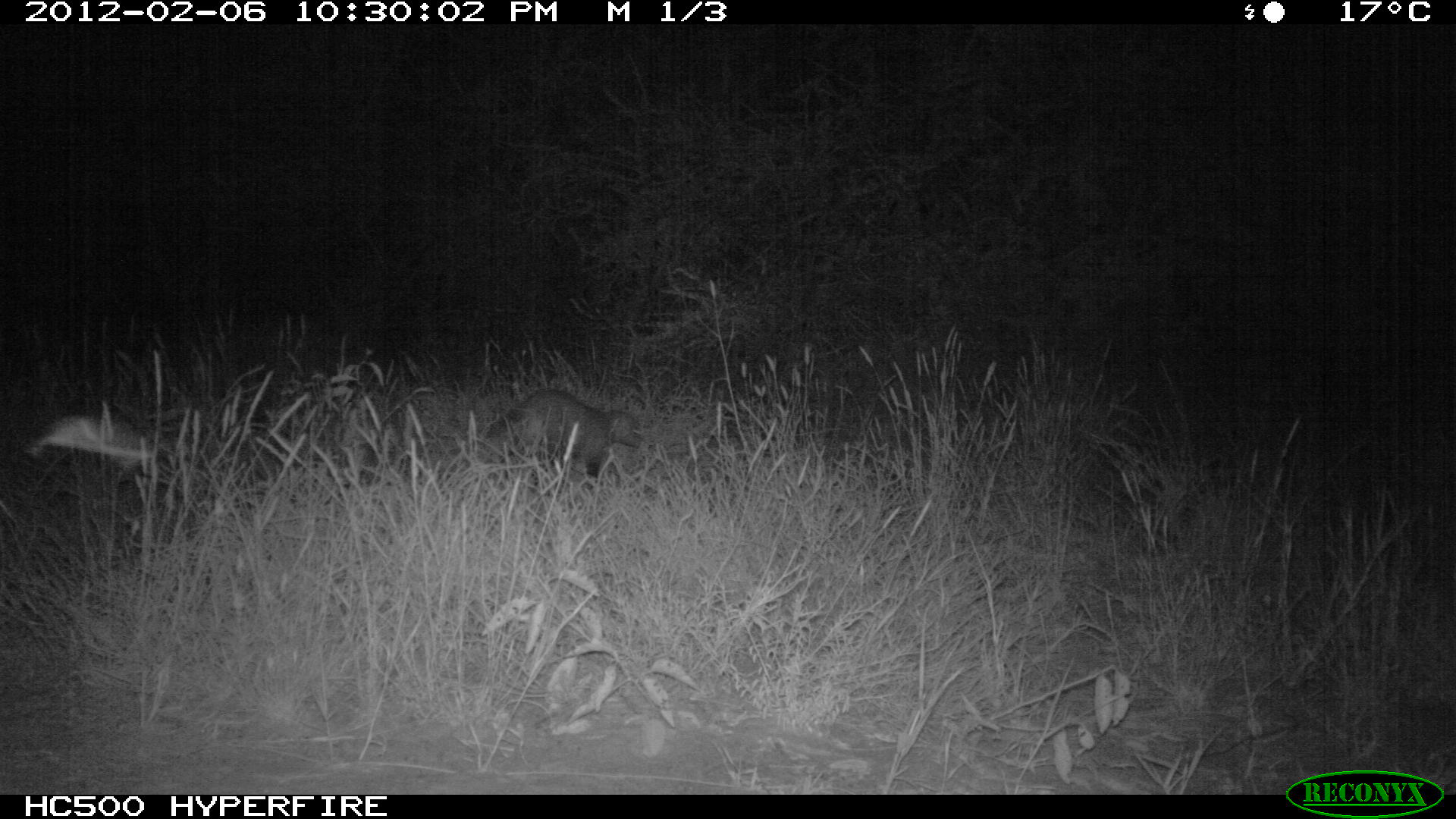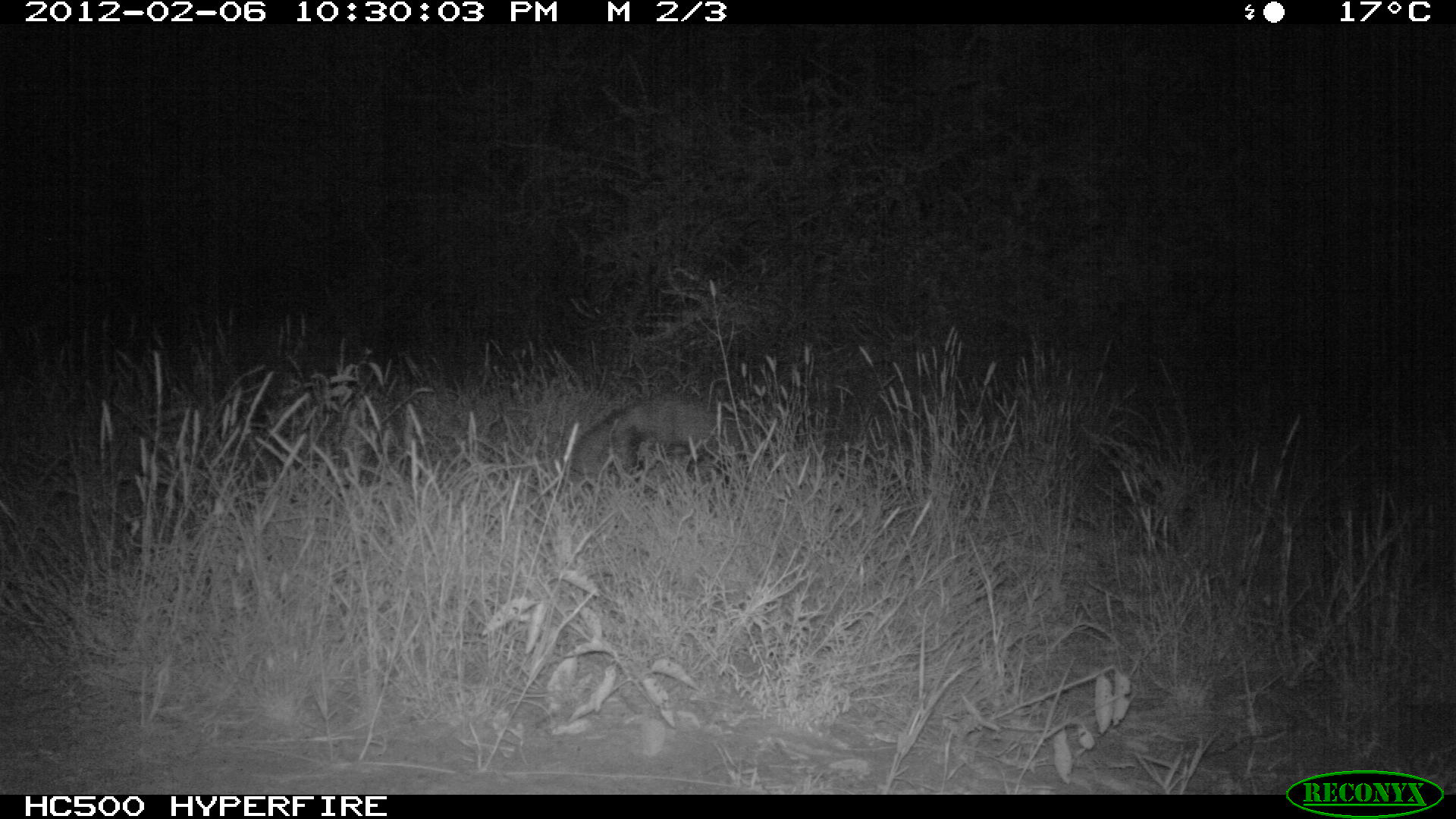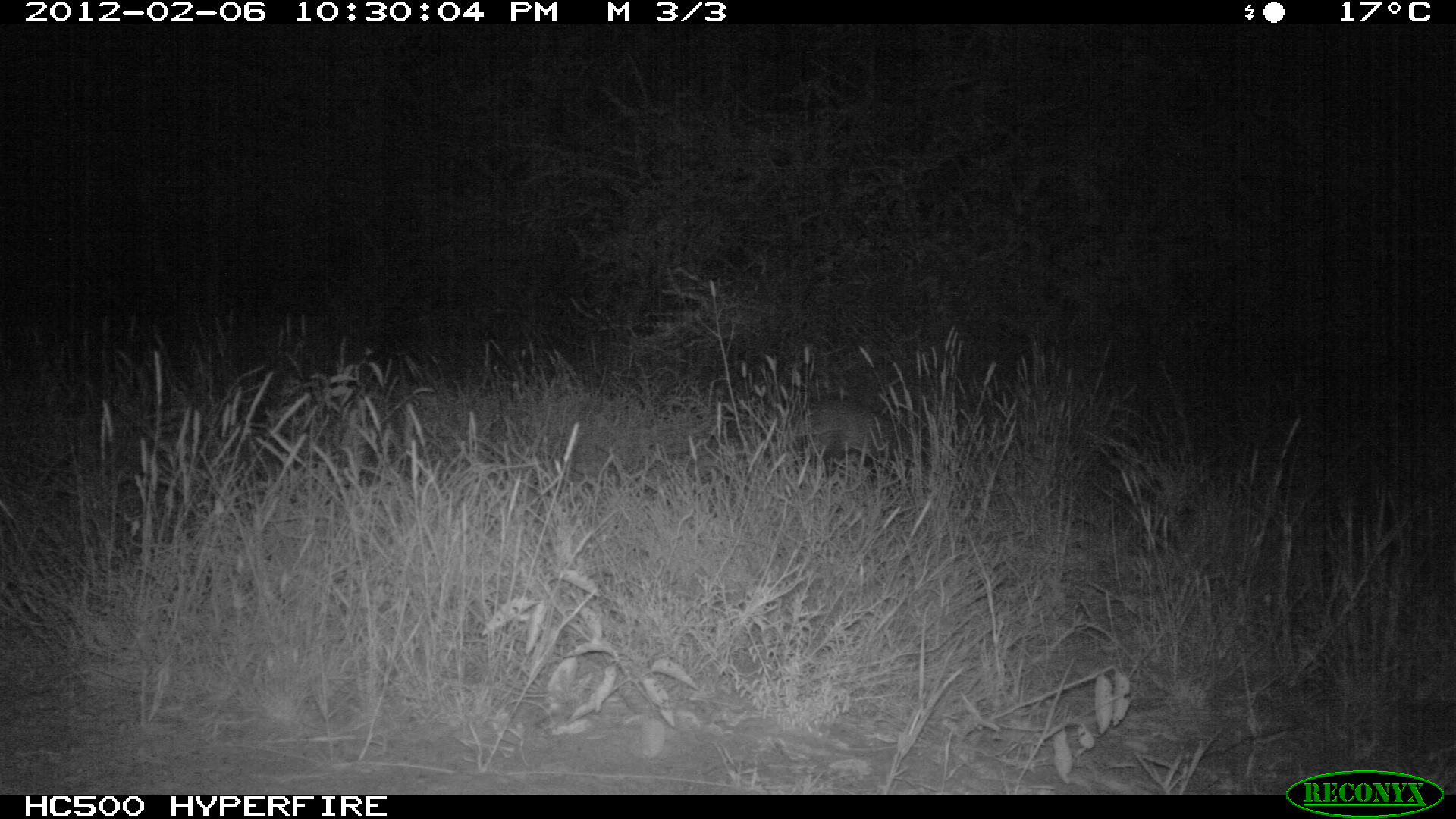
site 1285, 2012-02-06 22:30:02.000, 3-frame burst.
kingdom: Animalia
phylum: Chordata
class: Mammalia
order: Carnivora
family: Herpestidae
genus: Ichneumia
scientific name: Ichneumia albicauda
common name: white-tailed mongoose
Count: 1.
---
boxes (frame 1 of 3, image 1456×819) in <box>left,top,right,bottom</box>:
ichneumia albicauda: <box>471,384,647,492</box>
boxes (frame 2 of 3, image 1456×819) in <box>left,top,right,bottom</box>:
ichneumia albicauda: <box>564,395,764,488</box>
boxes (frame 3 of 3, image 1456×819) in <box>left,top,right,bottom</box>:
ichneumia albicauda: <box>796,392,924,476</box>